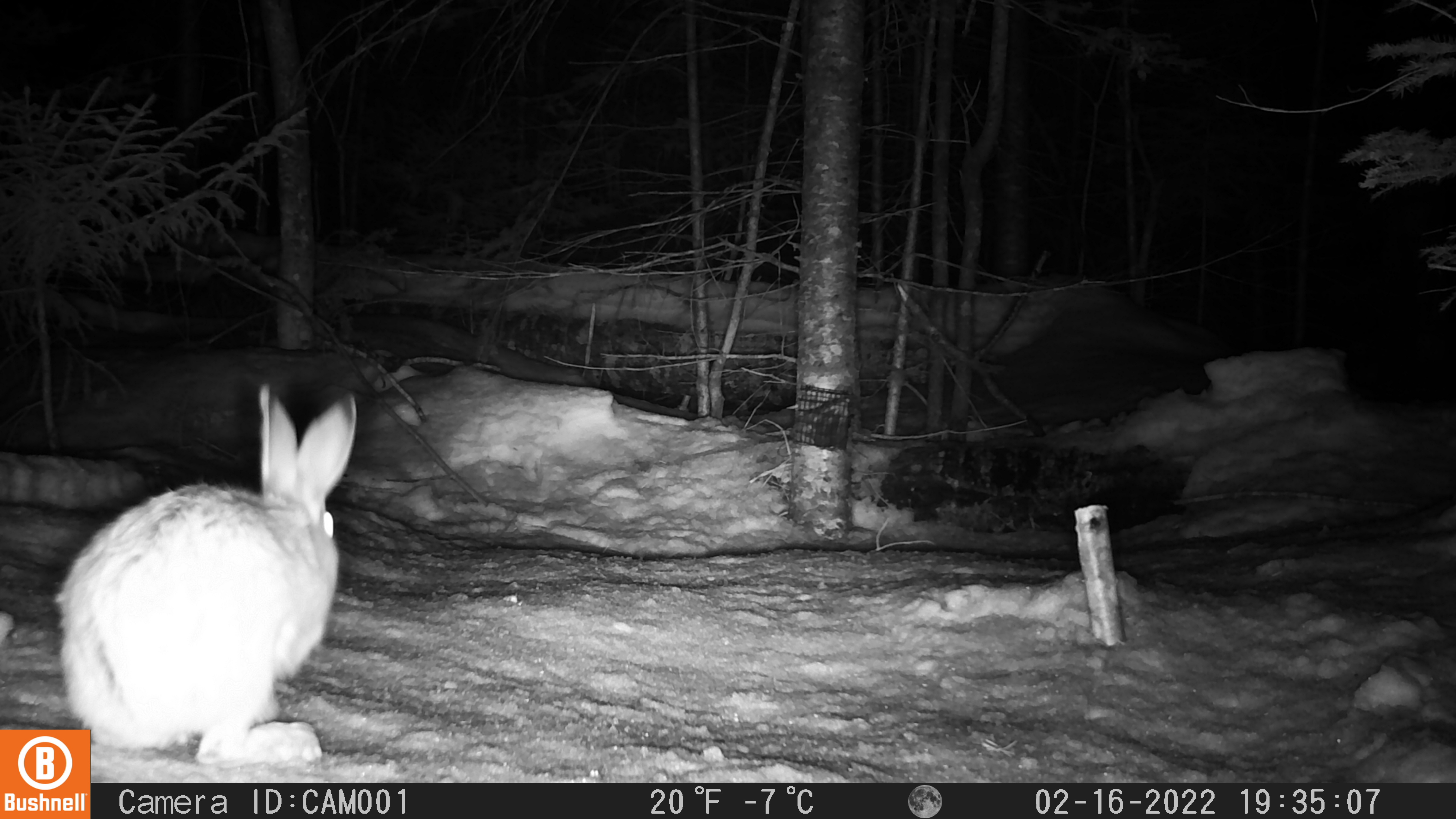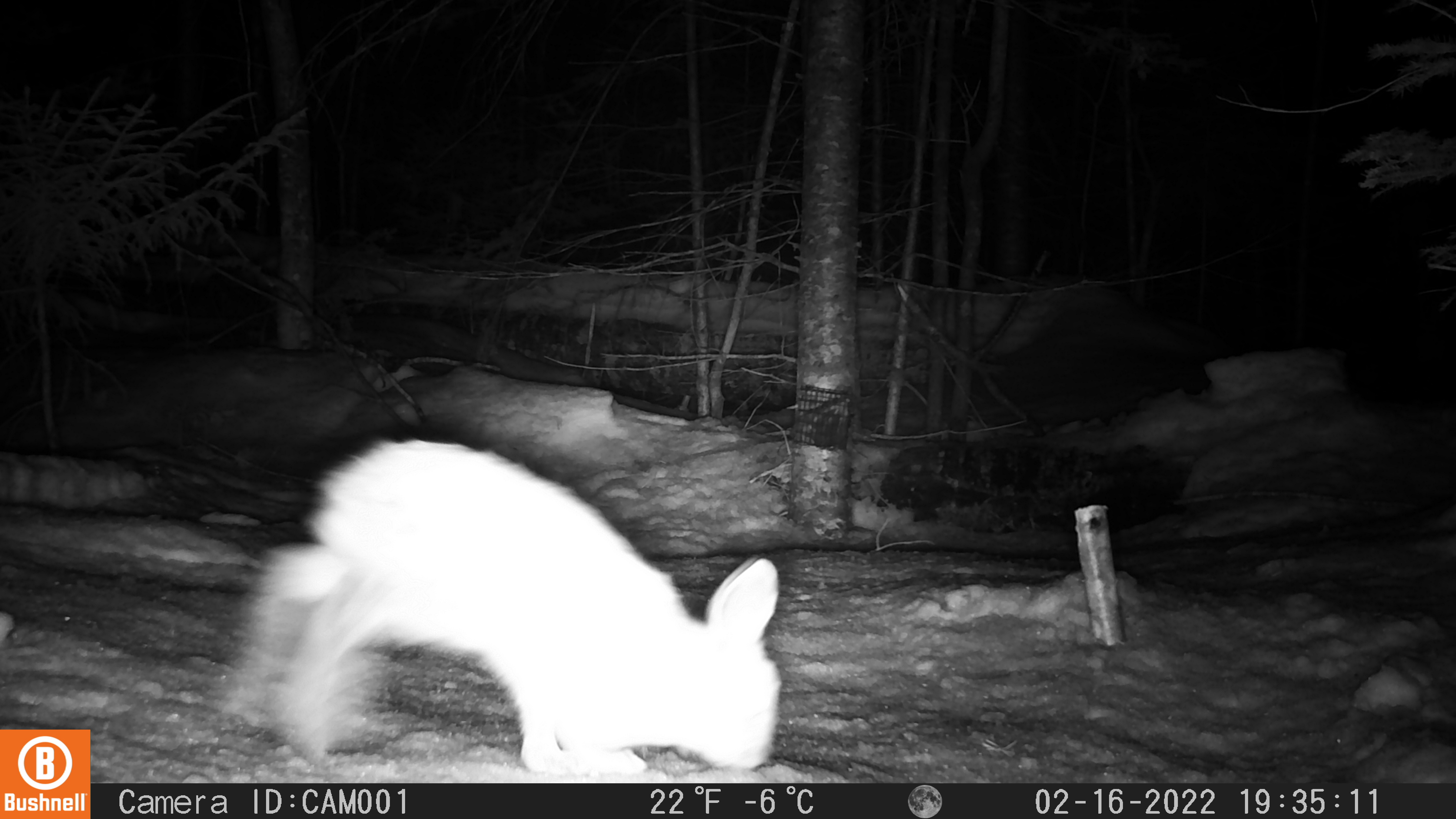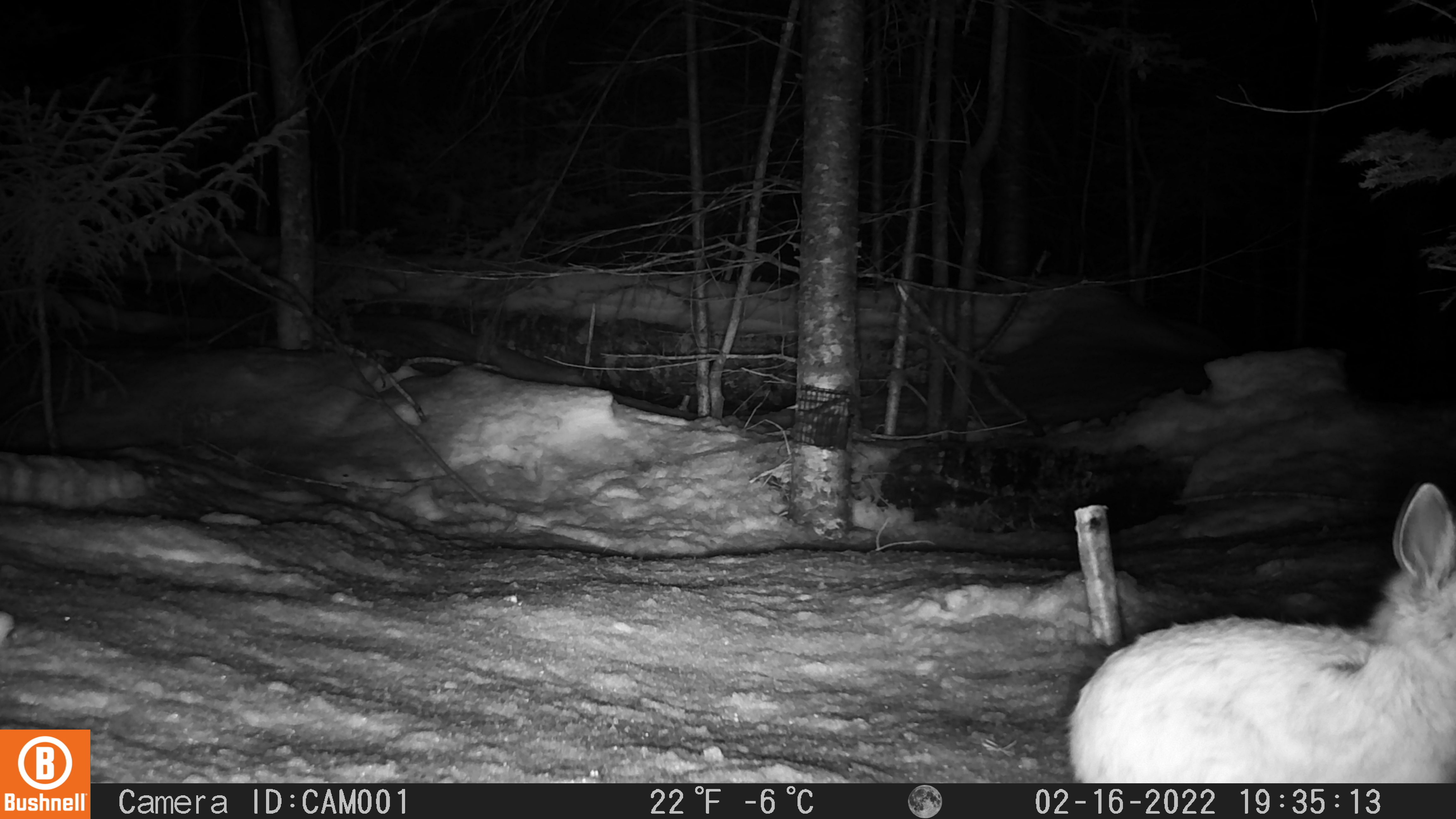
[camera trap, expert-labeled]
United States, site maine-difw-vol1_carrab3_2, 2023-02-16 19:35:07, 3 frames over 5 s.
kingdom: Animalia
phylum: Chordata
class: Mammalia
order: Lagomorpha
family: Leporidae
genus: Lepus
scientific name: Lepus americanus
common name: snowshoe hare